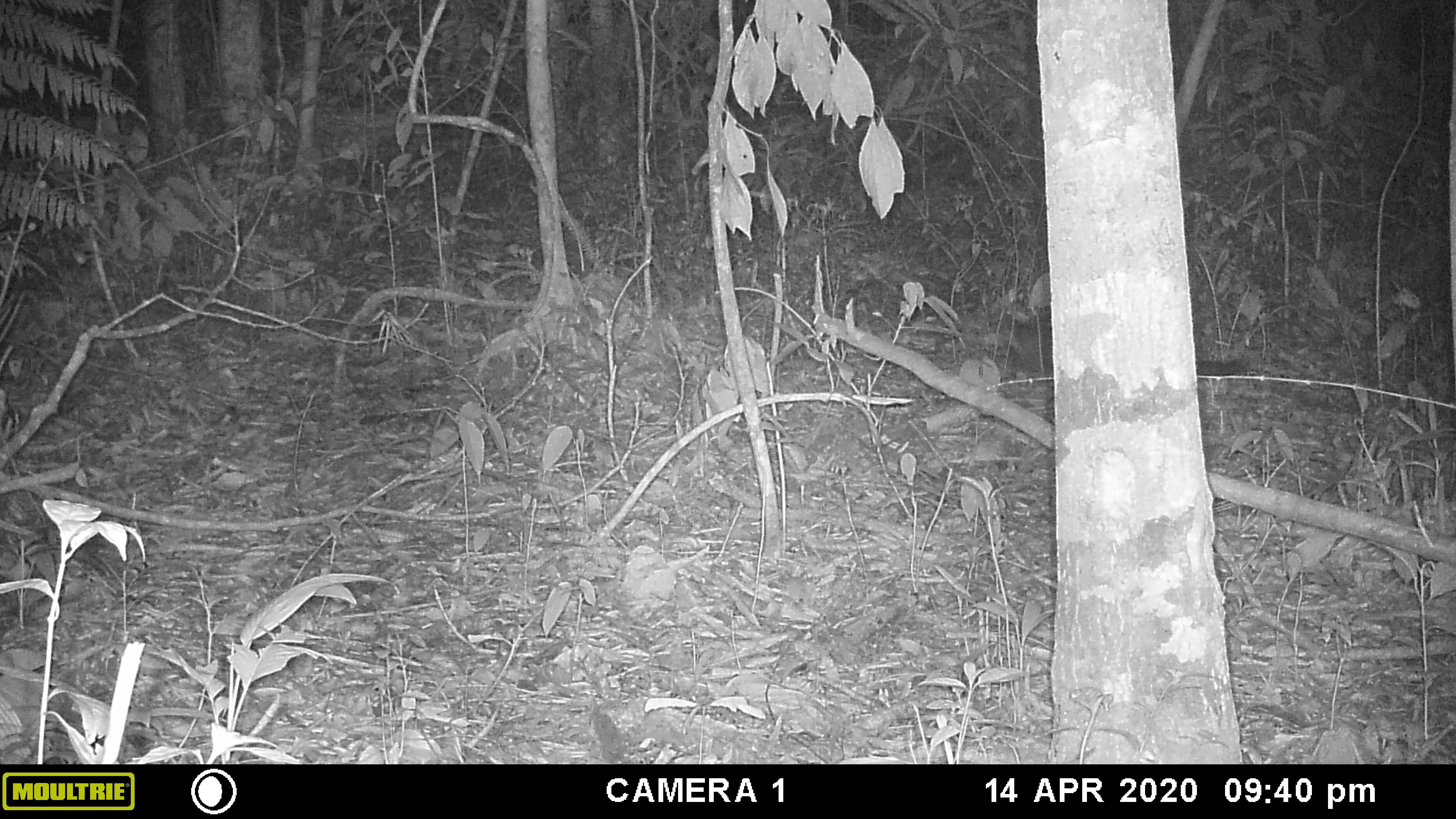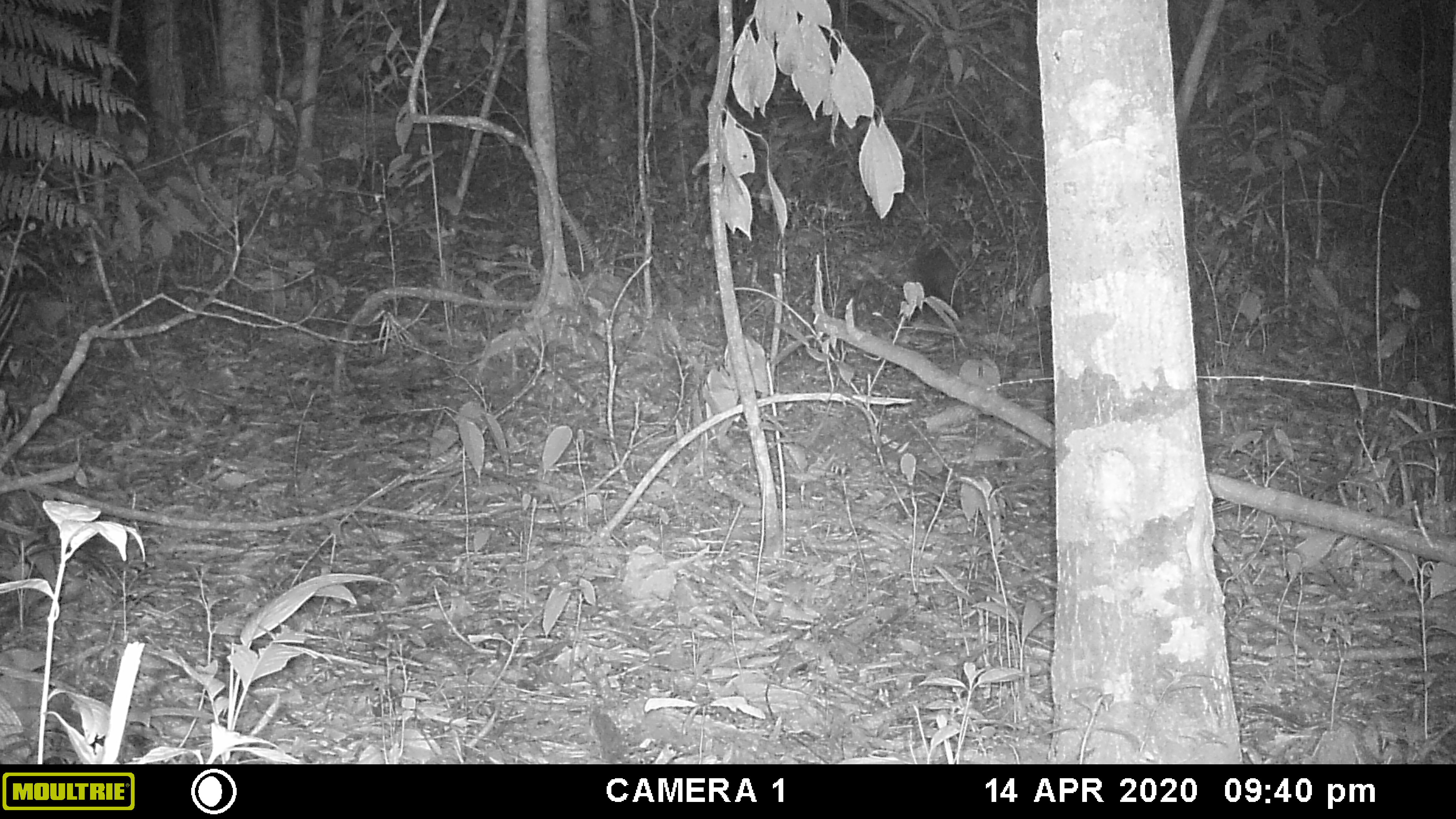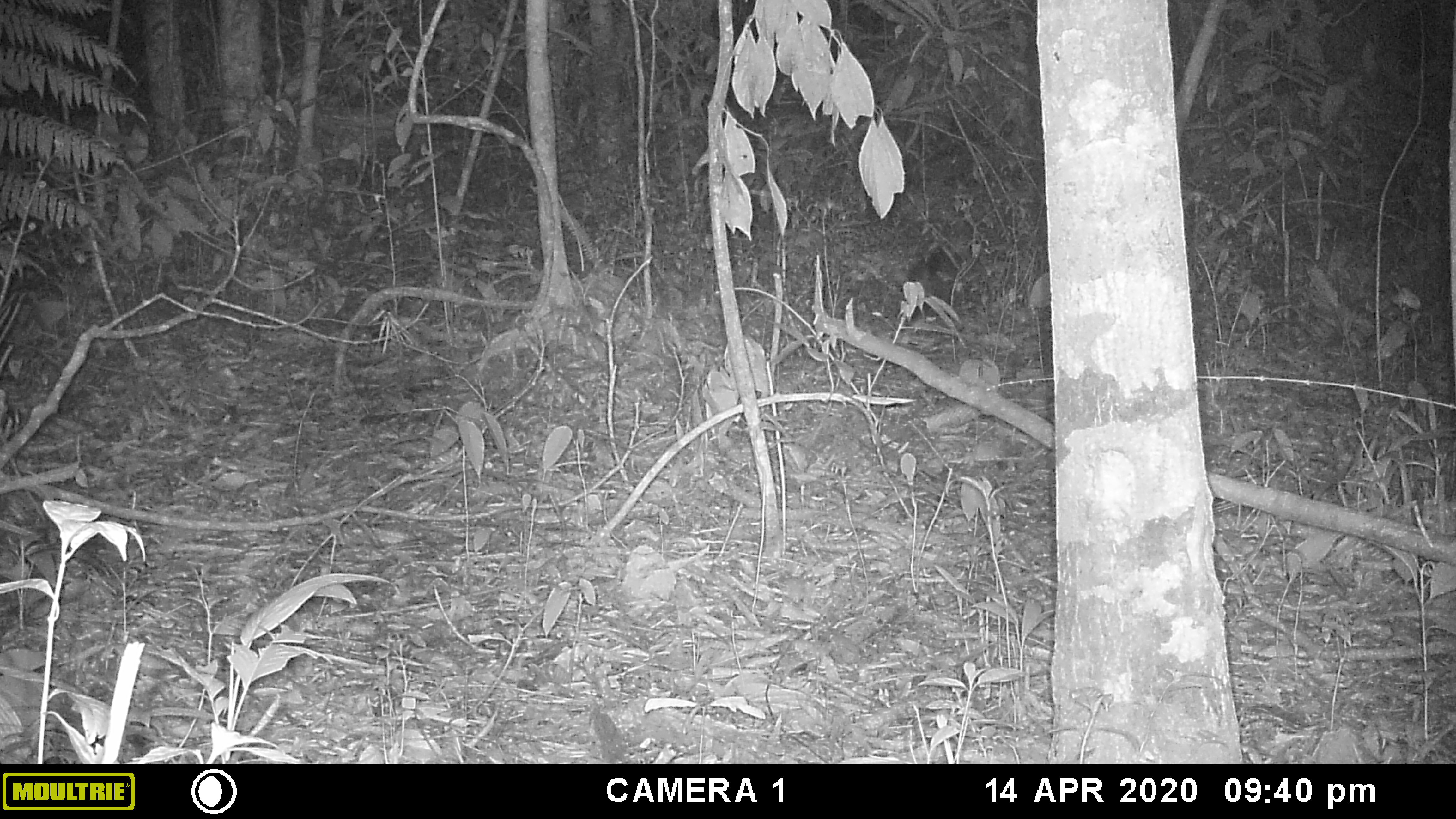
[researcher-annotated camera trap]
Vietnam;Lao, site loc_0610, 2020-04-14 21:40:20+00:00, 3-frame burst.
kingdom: Animalia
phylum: Chordata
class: Mammalia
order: Carnivora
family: Viverridae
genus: Paguma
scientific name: Paguma larvata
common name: masked palm civet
Masked palm civet (Paguma larvata). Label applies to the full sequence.